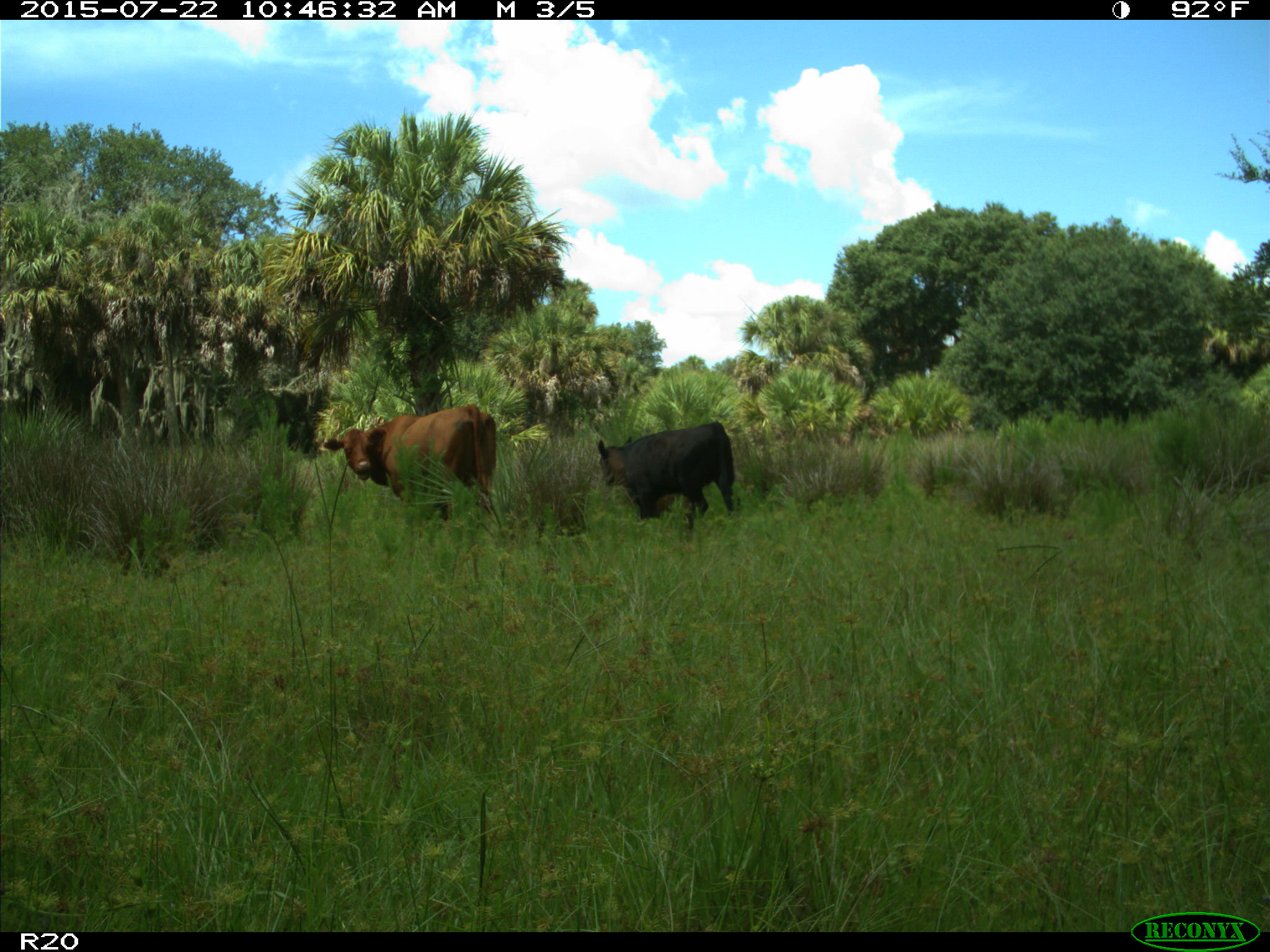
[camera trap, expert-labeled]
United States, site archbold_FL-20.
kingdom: Animalia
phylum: Chordata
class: Mammalia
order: Artiodactyla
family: Bovidae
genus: Bos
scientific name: Bos taurus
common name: domestic cow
Bos taurus (domestic cow).